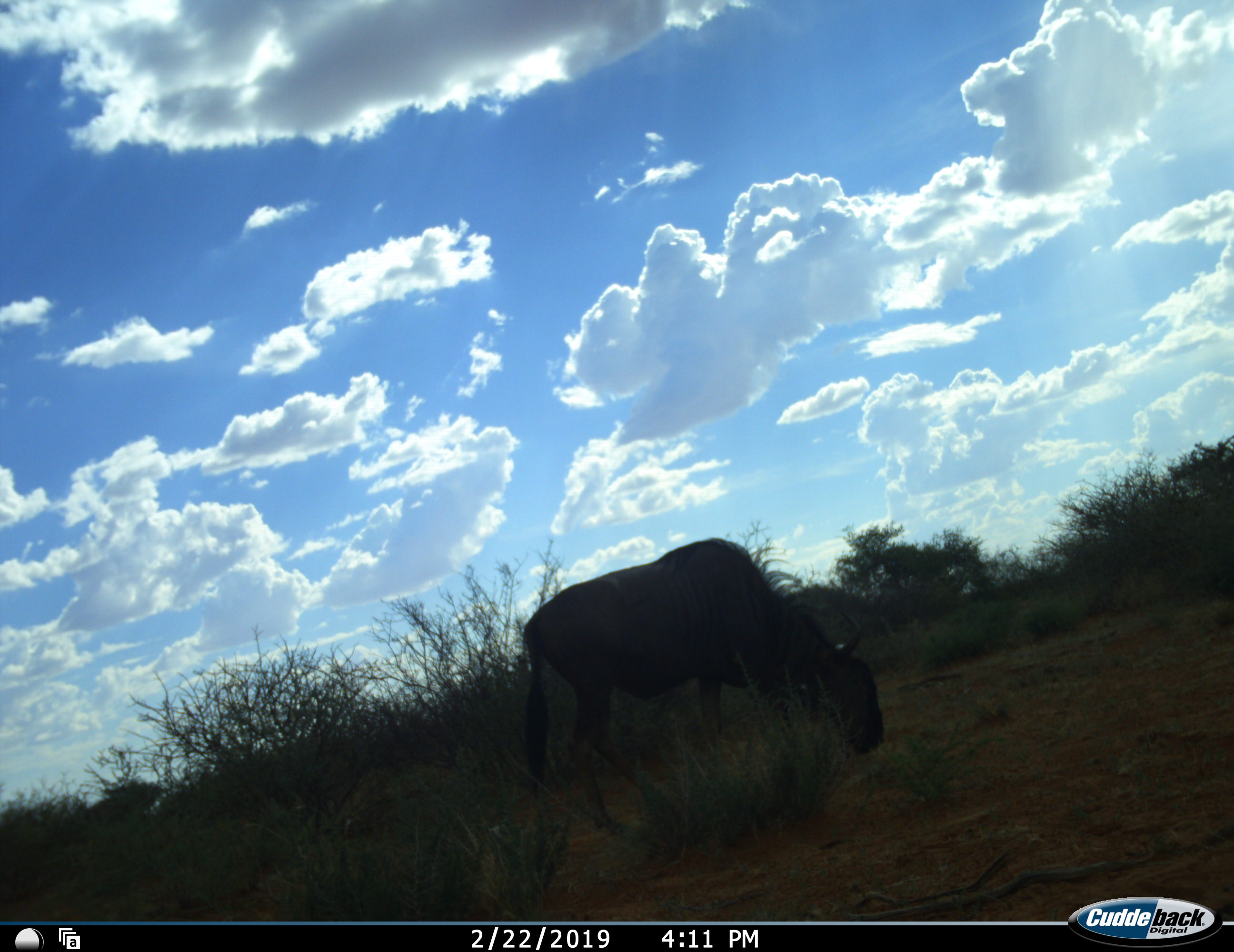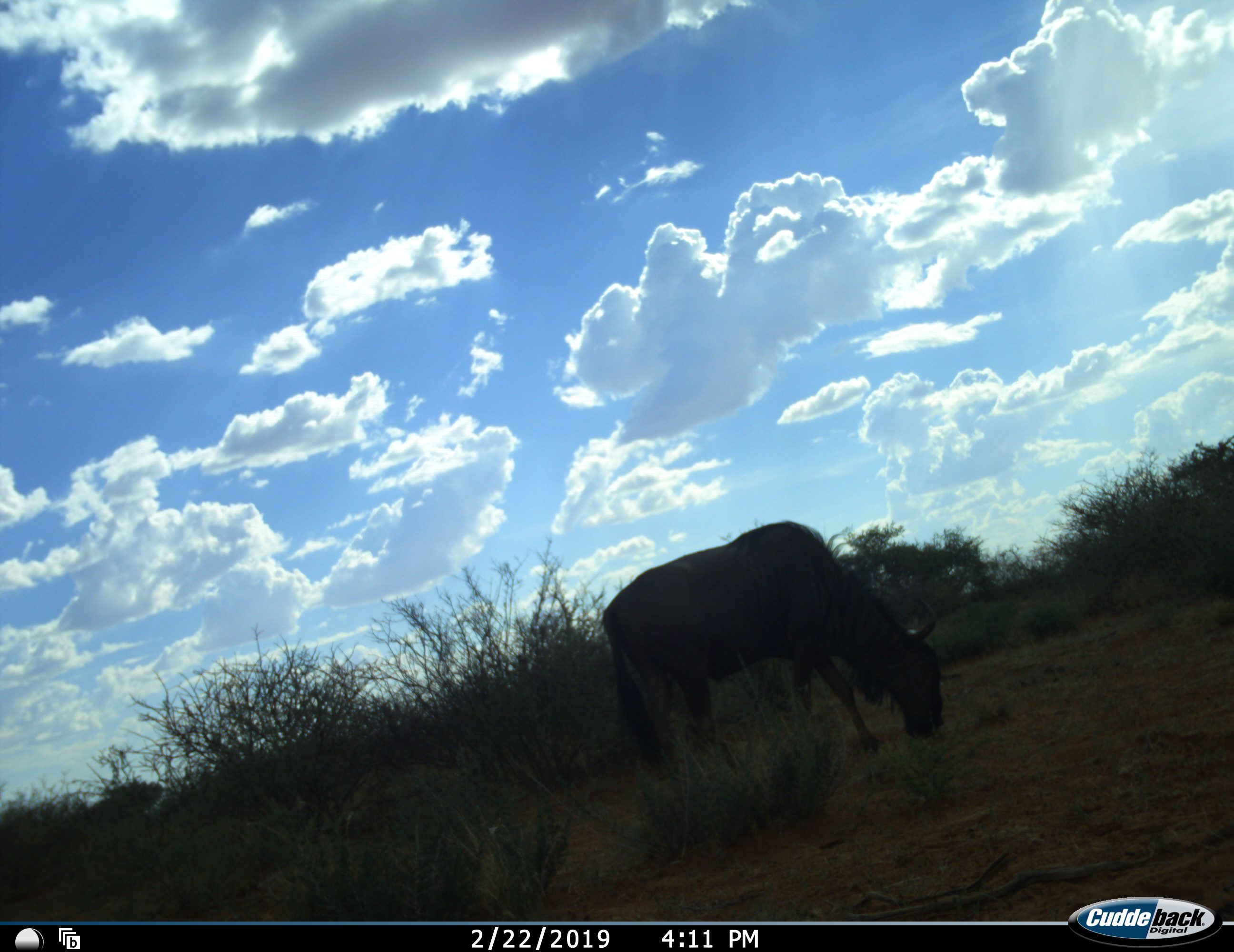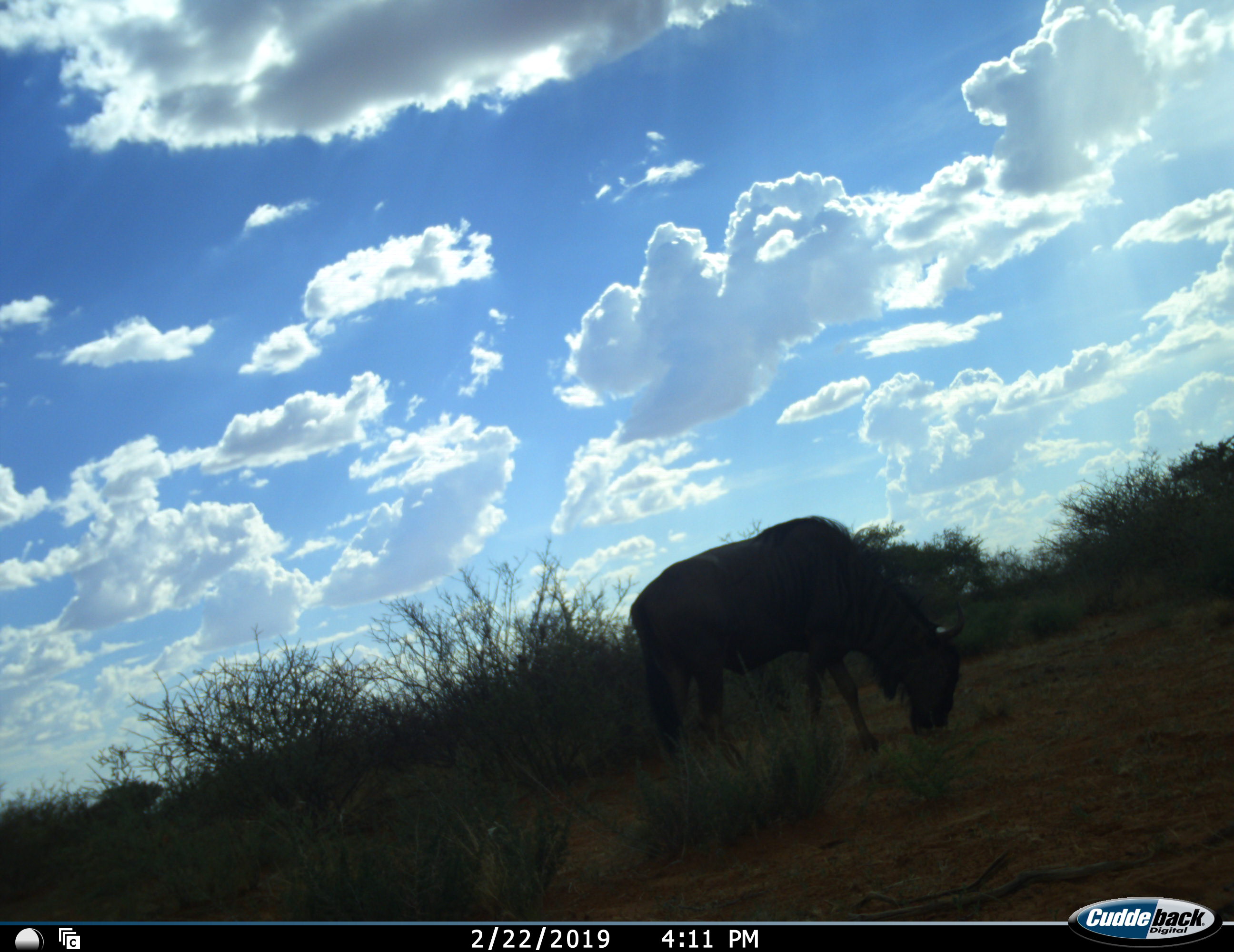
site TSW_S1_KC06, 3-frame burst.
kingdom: Animalia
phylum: Chordata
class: Mammalia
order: Artiodactyla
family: Bovidae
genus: Connochaetes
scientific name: Connochaetes taurinus taurinus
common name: blue wildebeest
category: wildebeestblue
Wildebeestblue (blue wildebeest) (Connochaetes taurinus taurinus), count 1. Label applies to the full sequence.